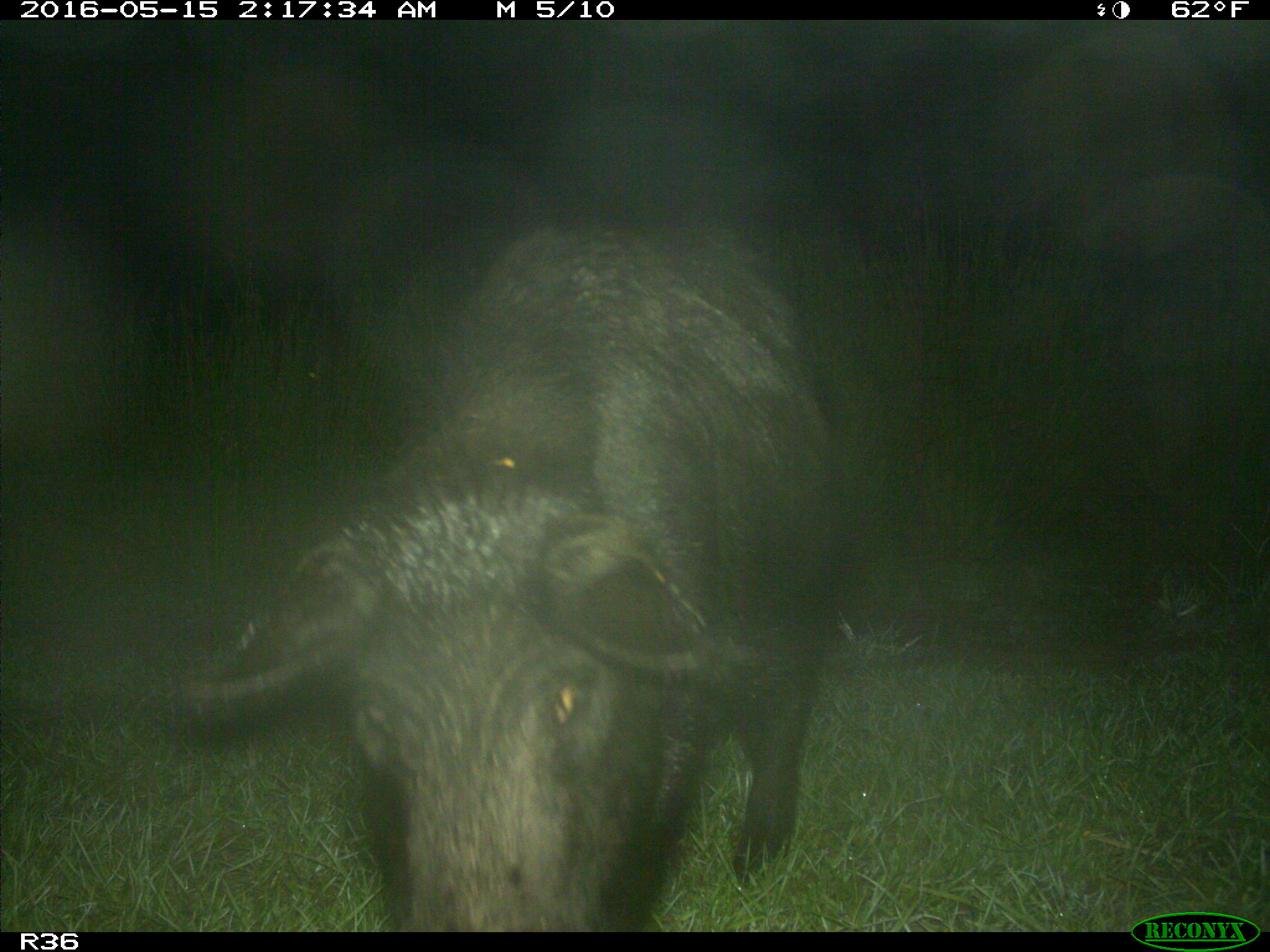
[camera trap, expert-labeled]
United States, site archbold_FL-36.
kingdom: Animalia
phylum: Chordata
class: Mammalia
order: Artiodactyla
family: Suidae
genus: Sus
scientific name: Sus scrofa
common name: wild boar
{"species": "Sus scrofa (wild boar)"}